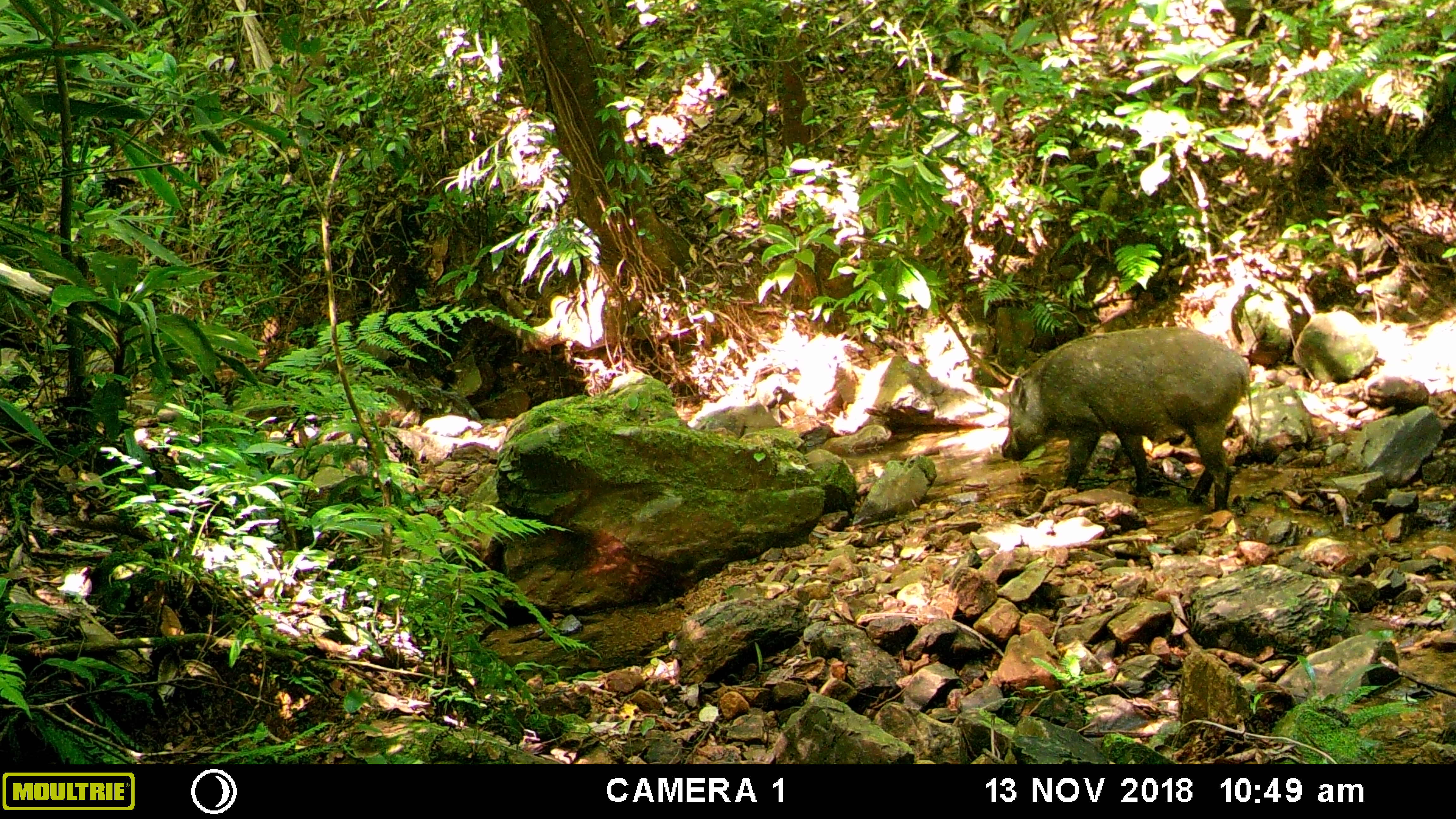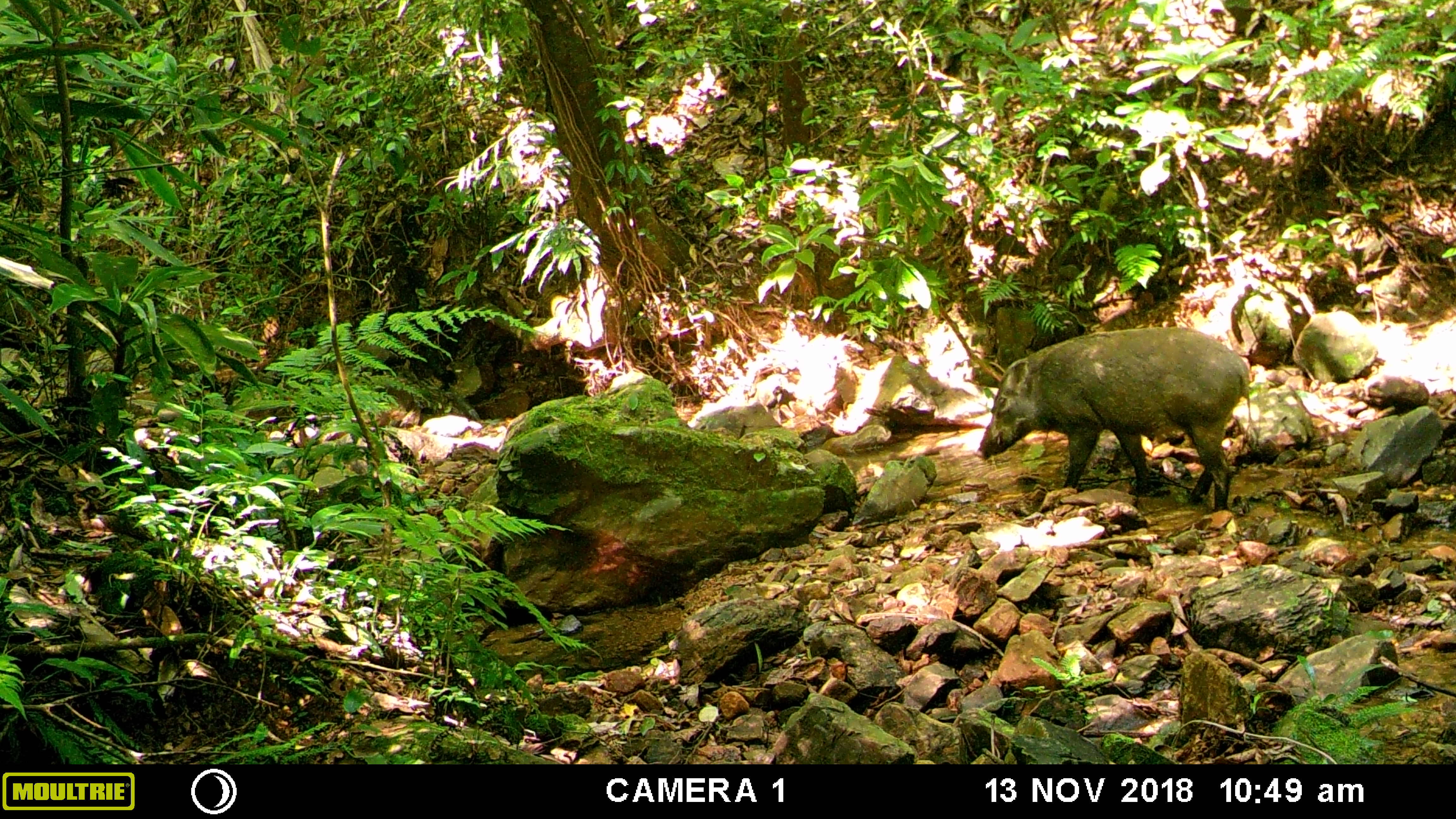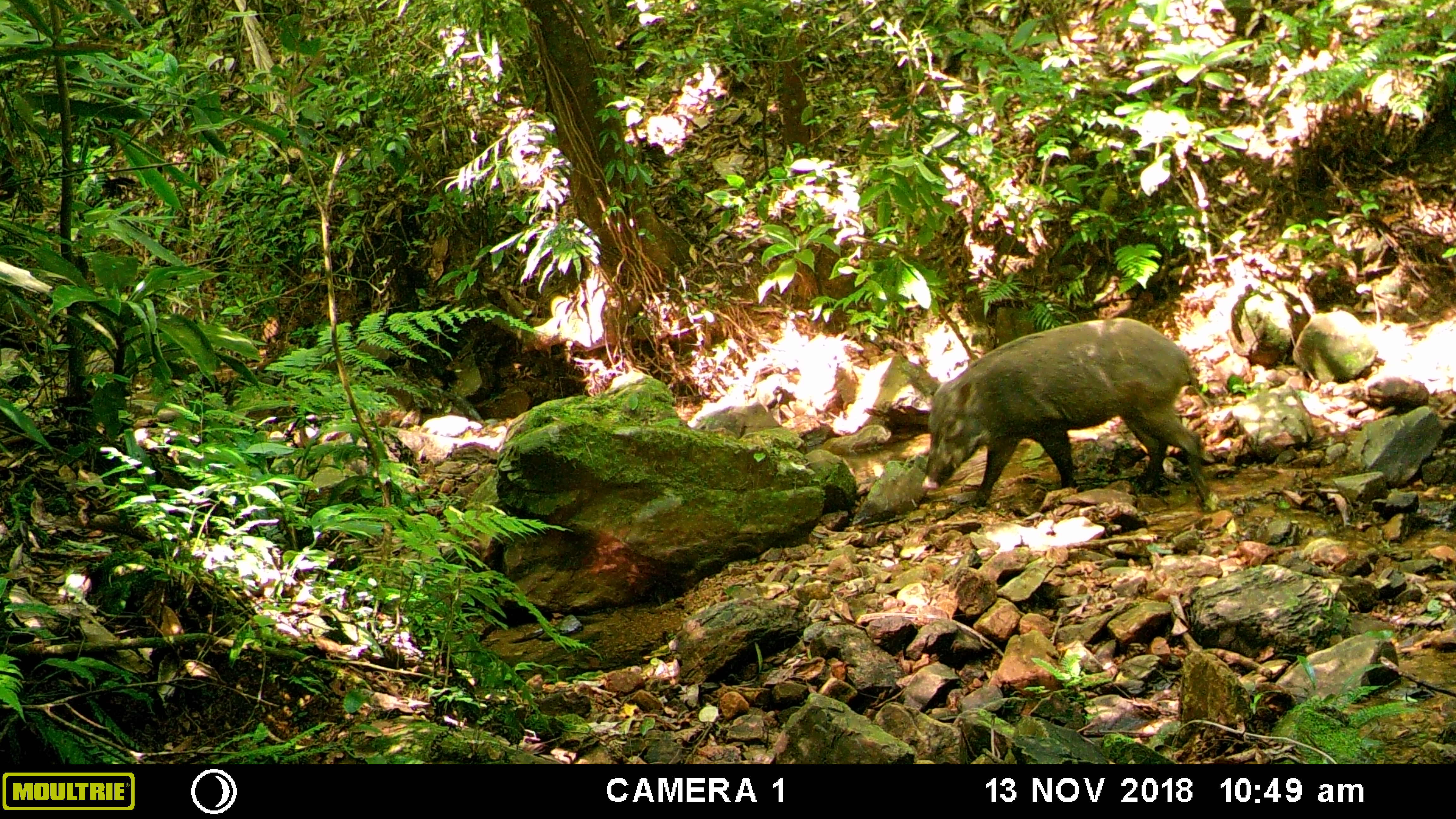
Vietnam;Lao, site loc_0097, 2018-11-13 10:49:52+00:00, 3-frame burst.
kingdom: Animalia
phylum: Chordata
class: Mammalia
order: Artiodactyla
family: Suidae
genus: Sus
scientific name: Sus scrofa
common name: eurasian wild pig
Eurasian wild pig (Sus scrofa). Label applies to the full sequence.